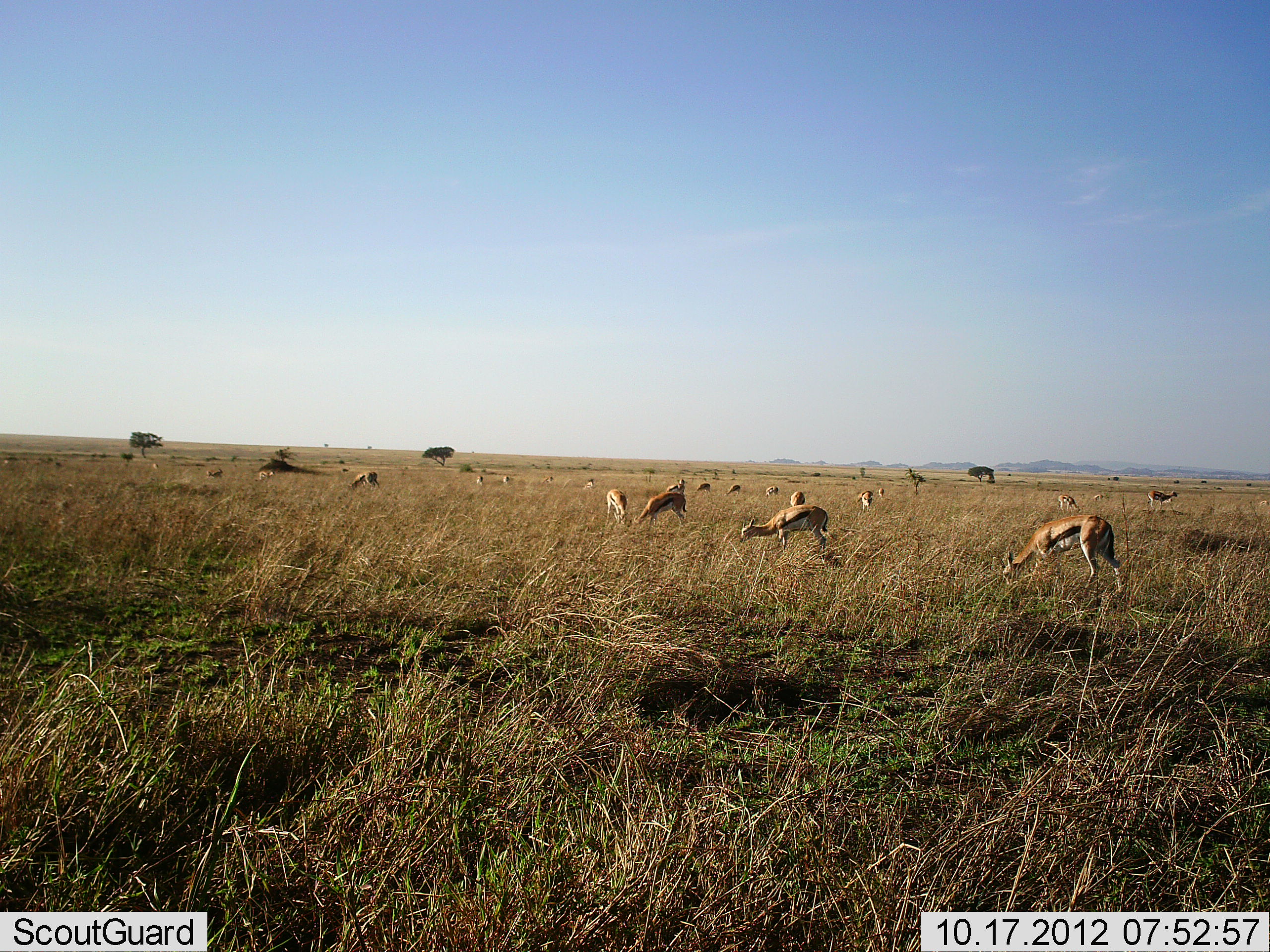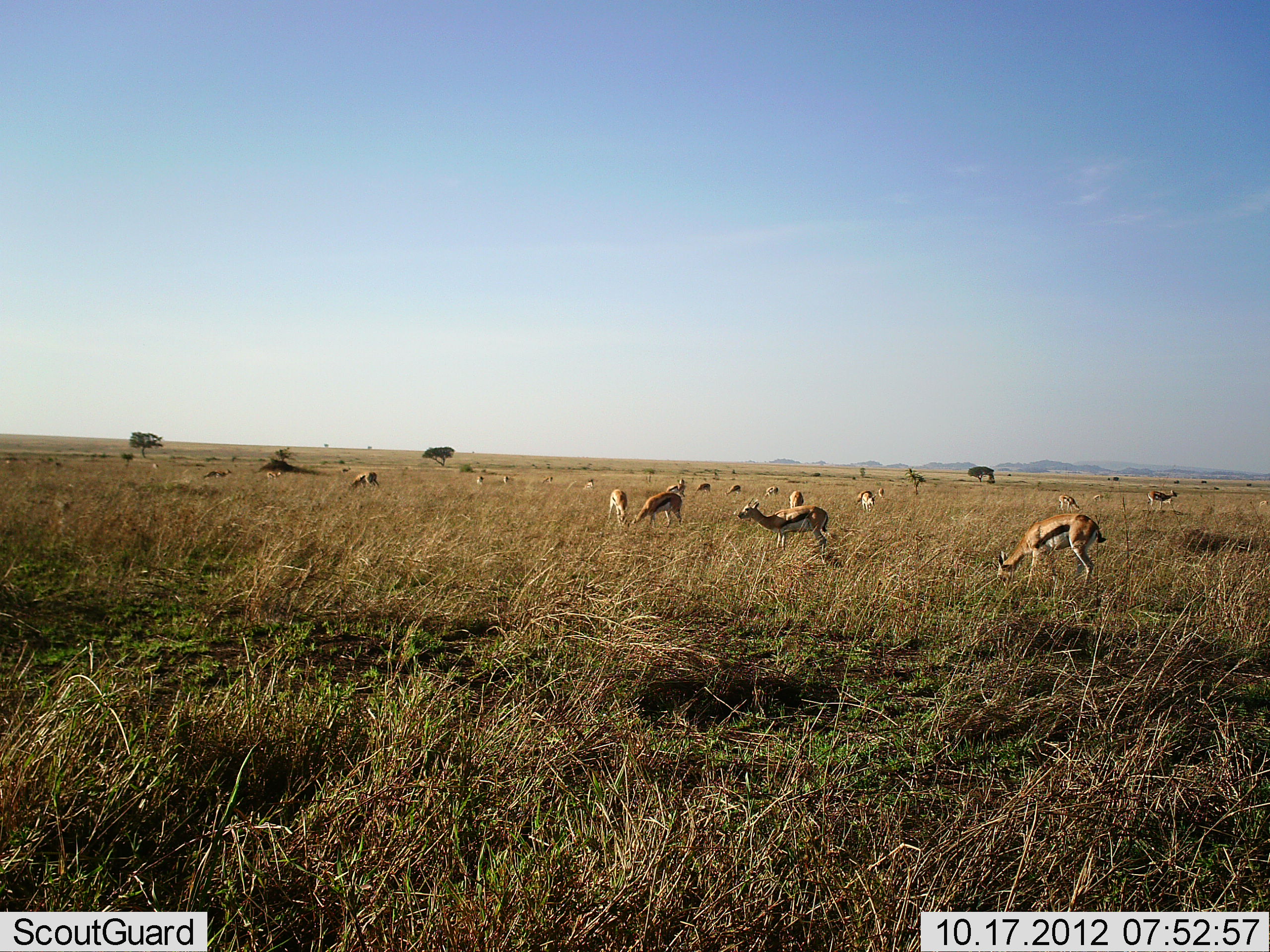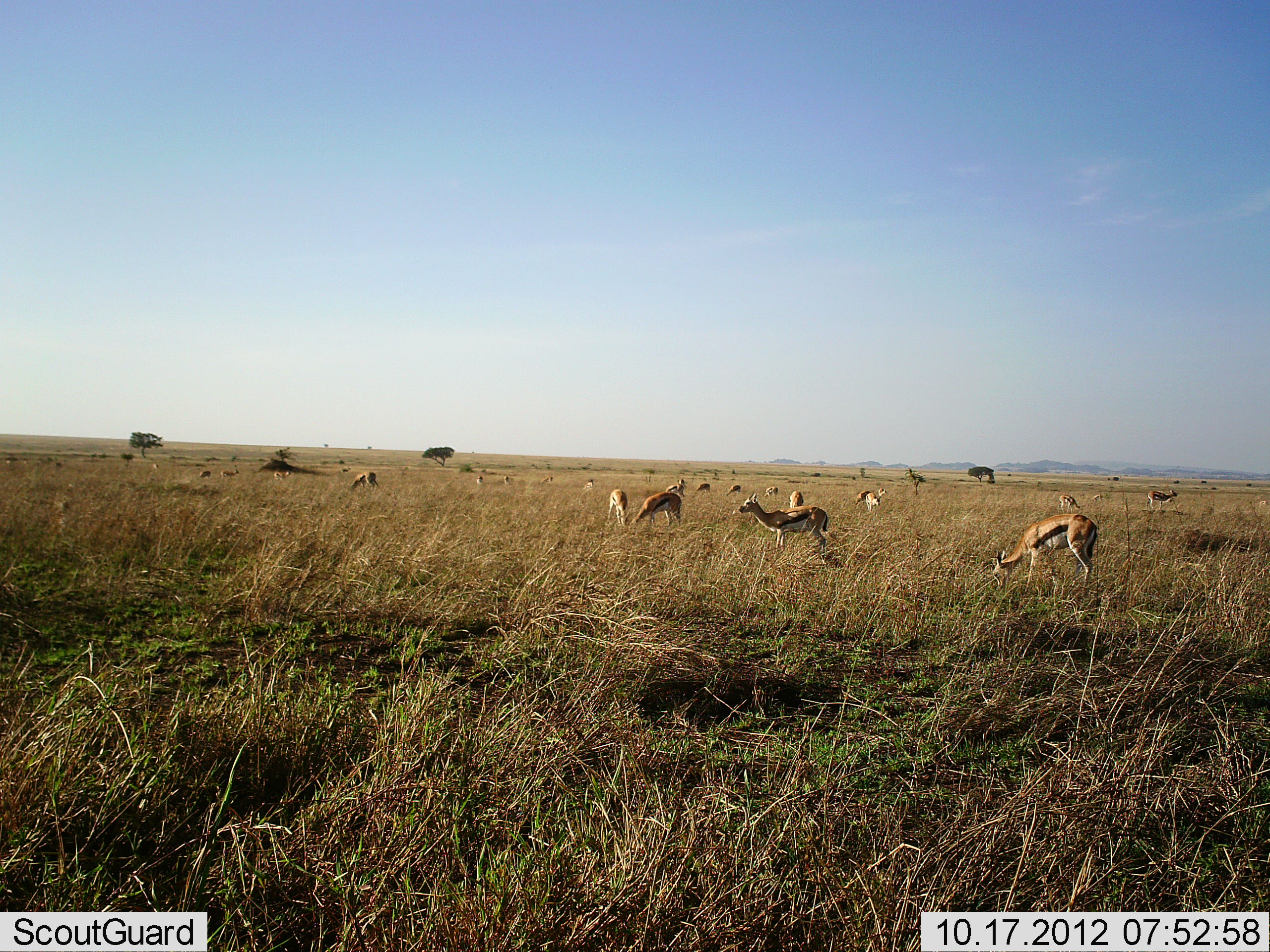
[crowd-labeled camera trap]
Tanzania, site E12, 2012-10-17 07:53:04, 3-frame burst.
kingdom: Animalia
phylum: Chordata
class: Mammalia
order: Artiodactyla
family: Bovidae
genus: Eudorcas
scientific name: Eudorcas thomsonii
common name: thomson's gazelle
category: gazellethomsons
Gazellethomsons (thomson's gazelle) (Eudorcas thomsonii), count 11-50. Behavior (volunteer vote fractions): standing 80%, resting 0%, moving 50%, interacting 0%. Young present (vote fraction): 0%. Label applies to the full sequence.